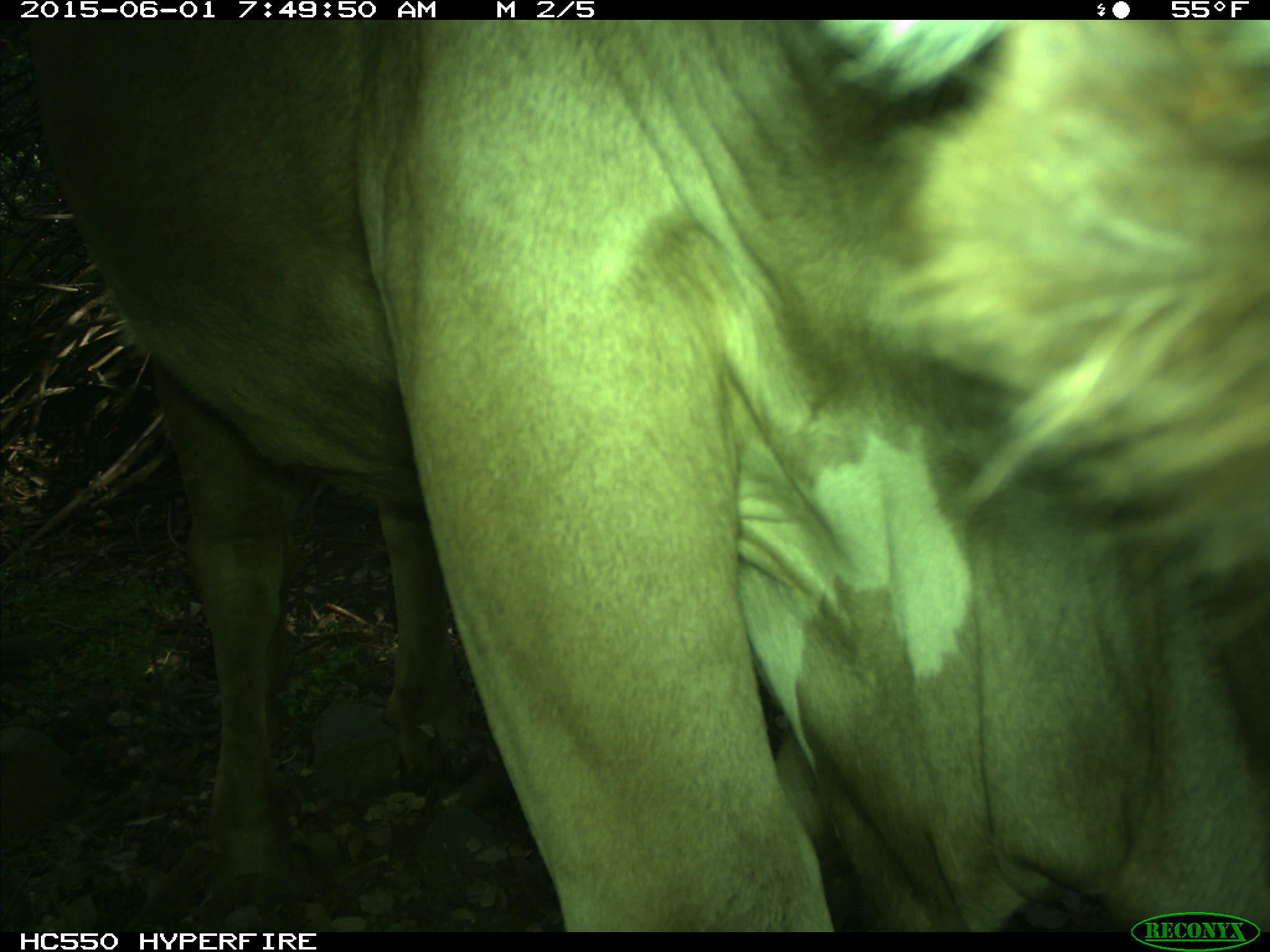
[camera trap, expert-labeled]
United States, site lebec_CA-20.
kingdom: Animalia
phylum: Chordata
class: Mammalia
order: Artiodactyla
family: Bovidae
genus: Bos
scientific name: Bos taurus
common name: domestic cow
Bos taurus (domestic cow).